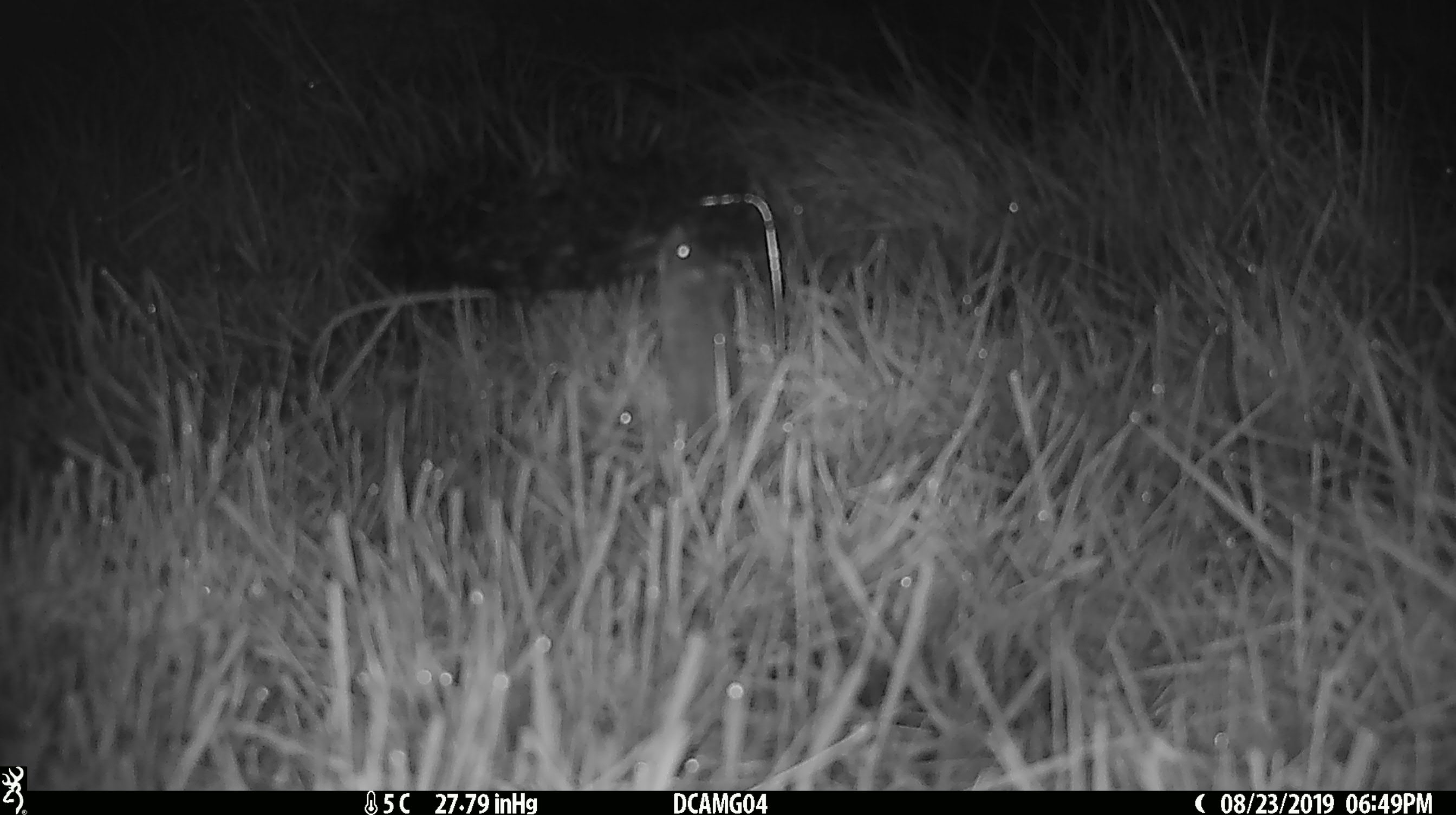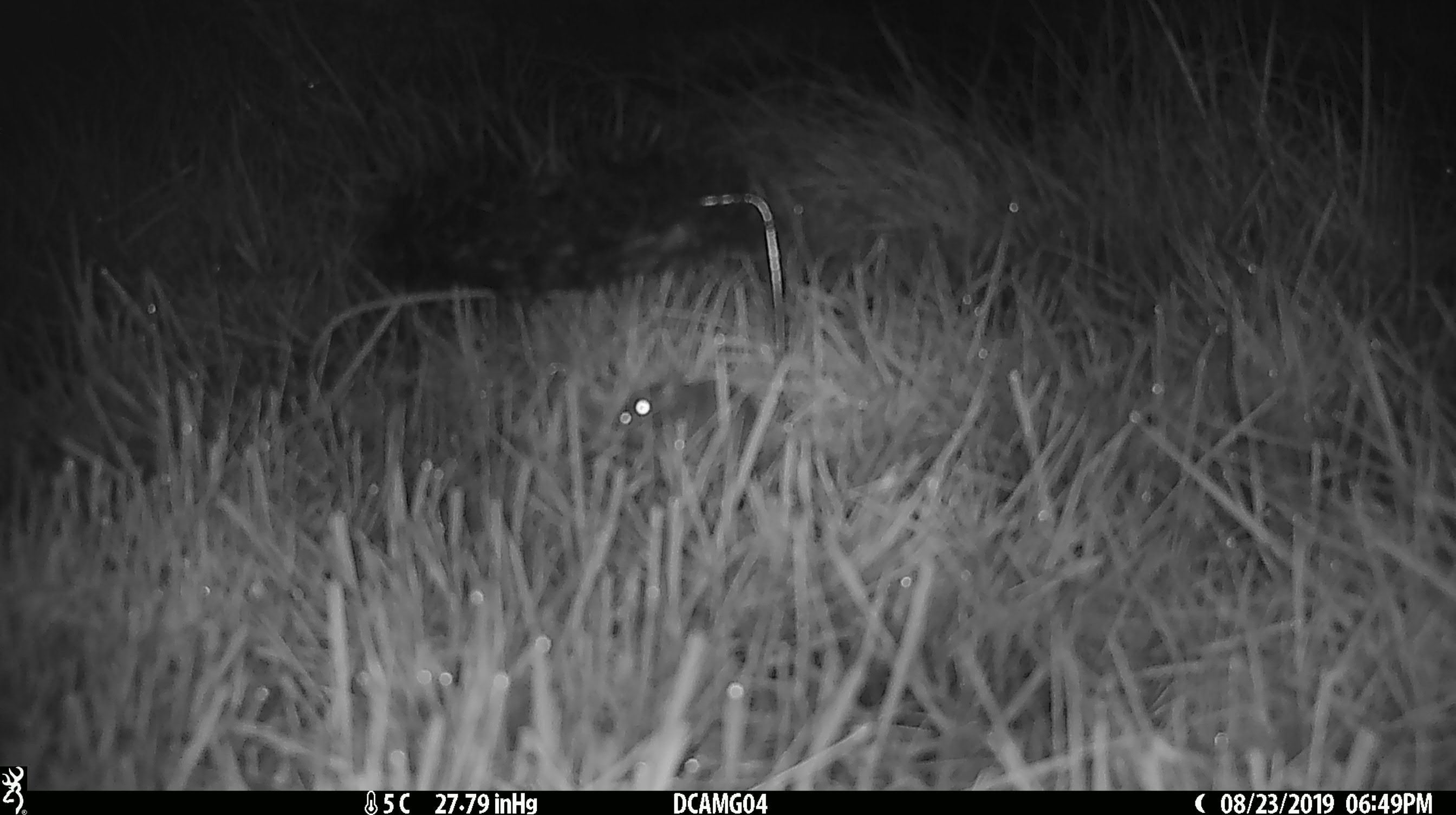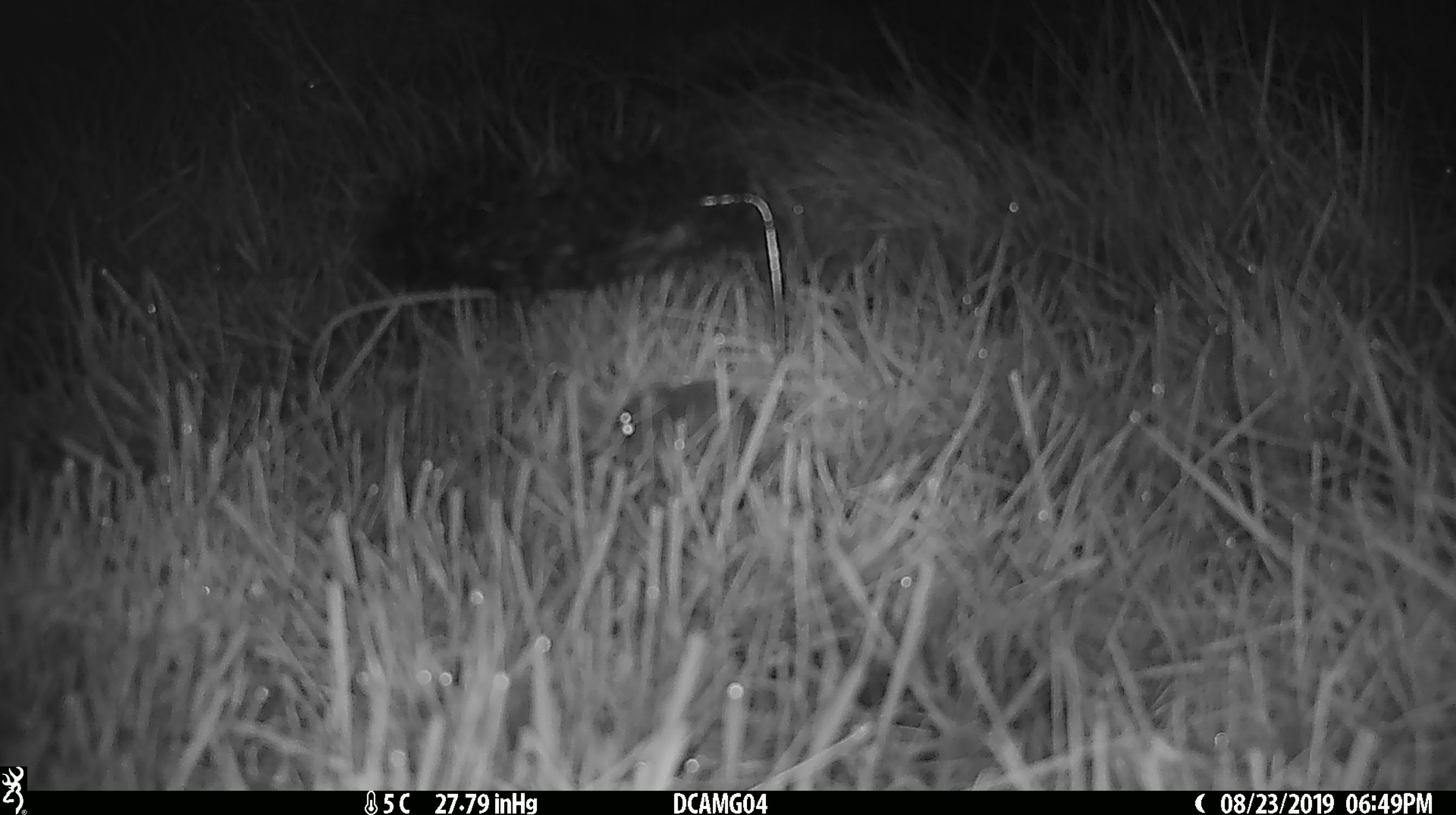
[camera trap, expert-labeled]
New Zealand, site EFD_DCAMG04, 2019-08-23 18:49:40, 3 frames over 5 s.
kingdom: Animalia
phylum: Chordata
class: Mammalia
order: Rodentia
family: Muridae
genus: Mus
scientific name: Mus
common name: mouse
Mouse (Mus).